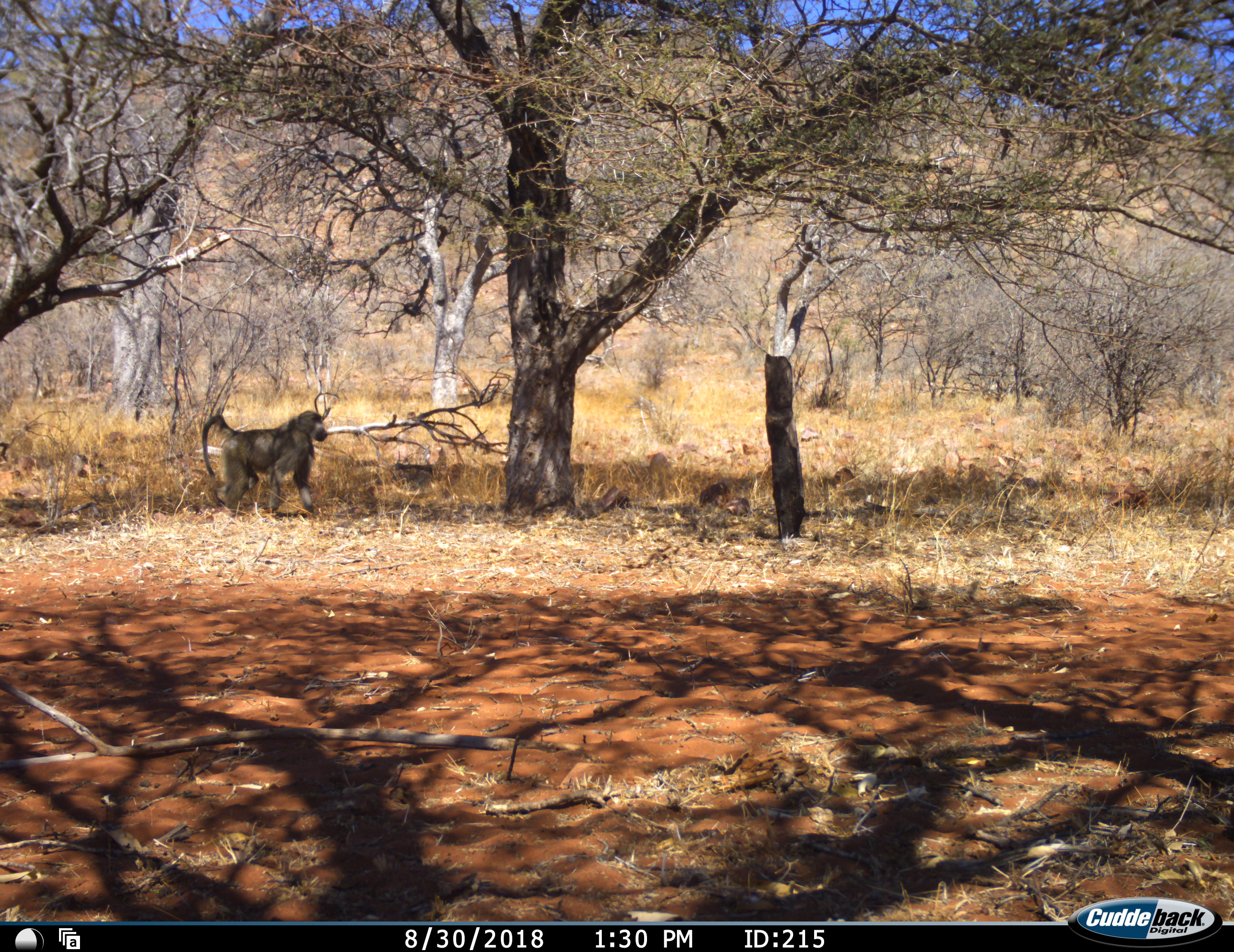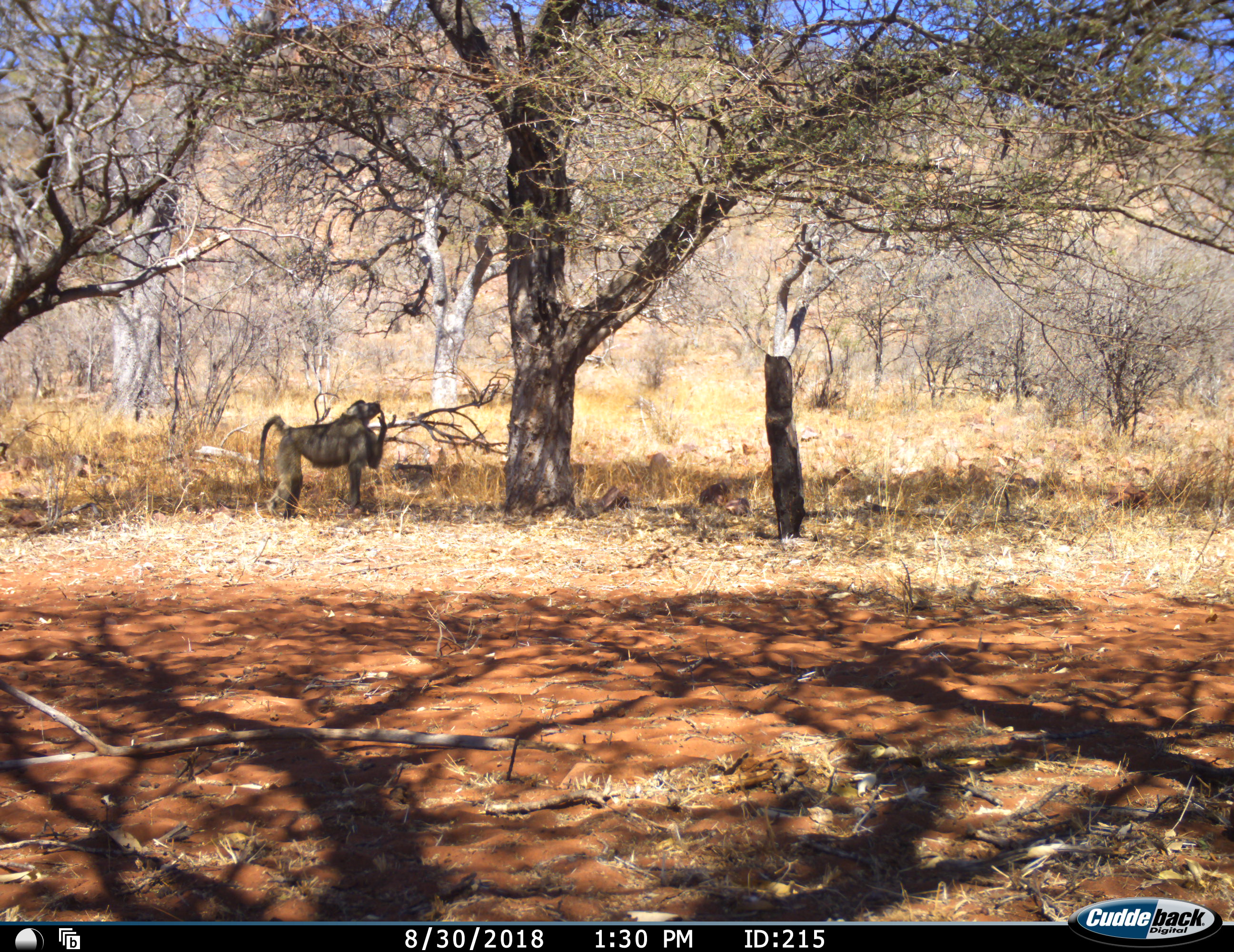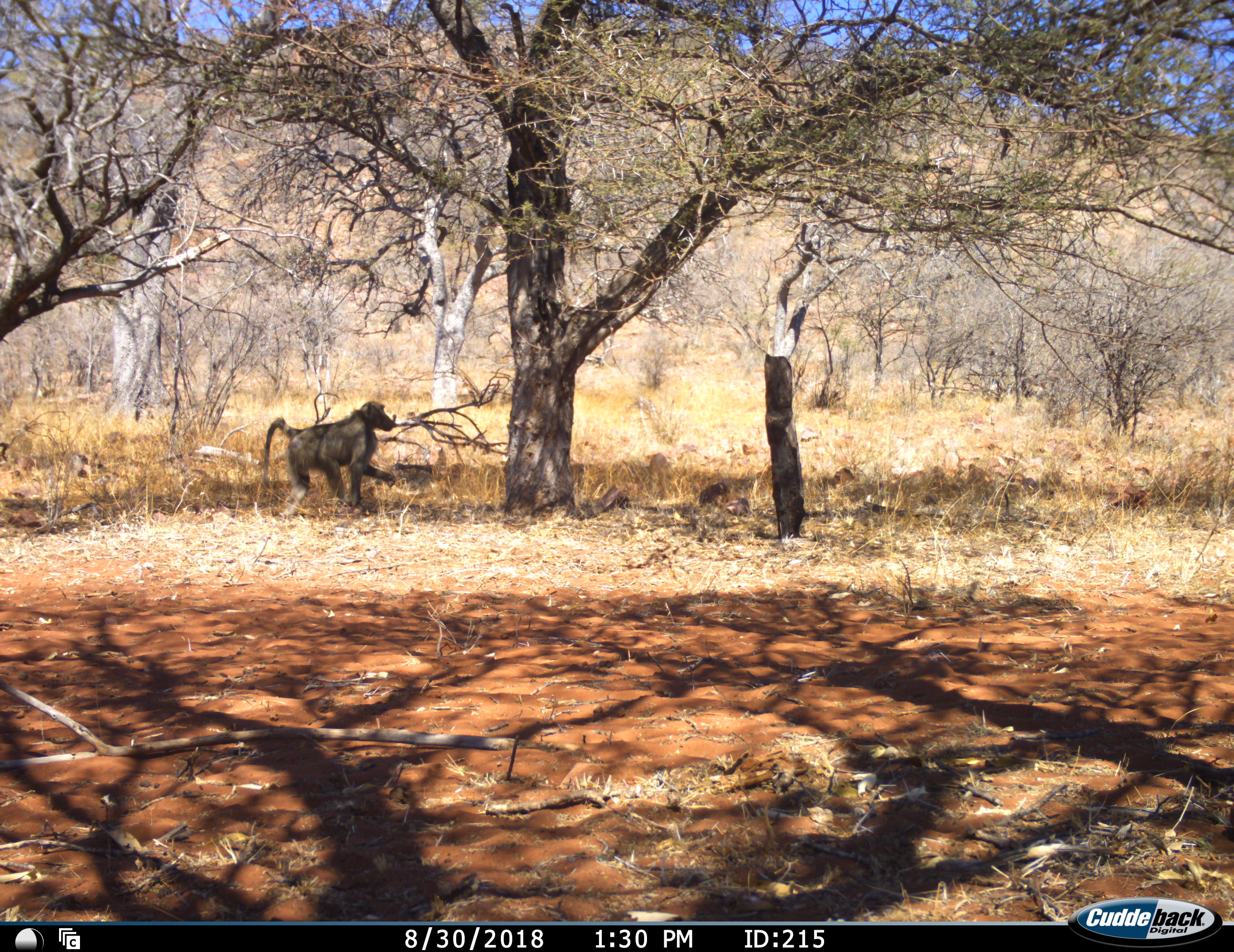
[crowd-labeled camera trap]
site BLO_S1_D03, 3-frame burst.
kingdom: Animalia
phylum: Chordata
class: Mammalia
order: Primates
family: Cercopithecidae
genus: Papio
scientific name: Papio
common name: baboon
Baboon (Papio), count 1. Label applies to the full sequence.